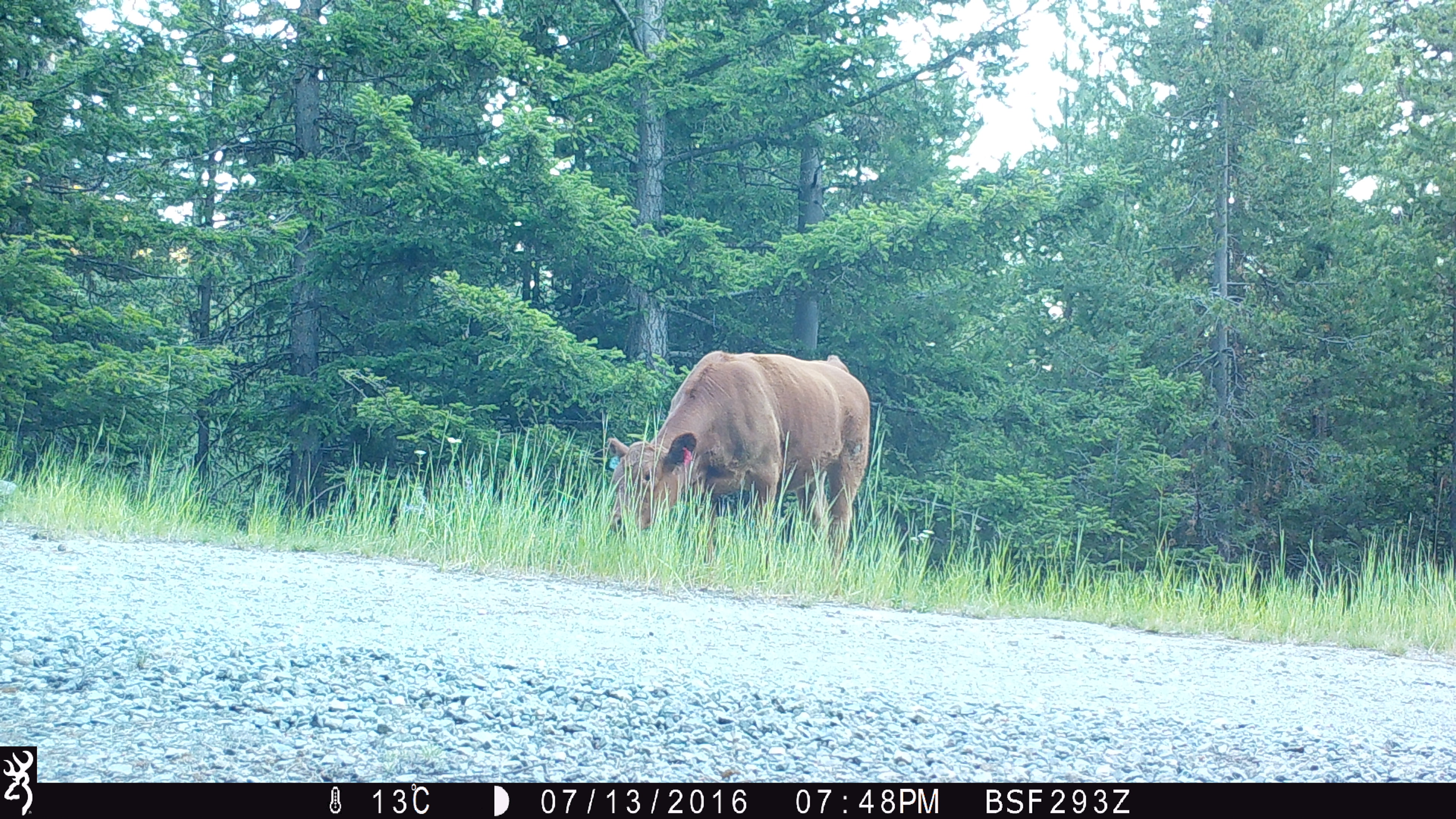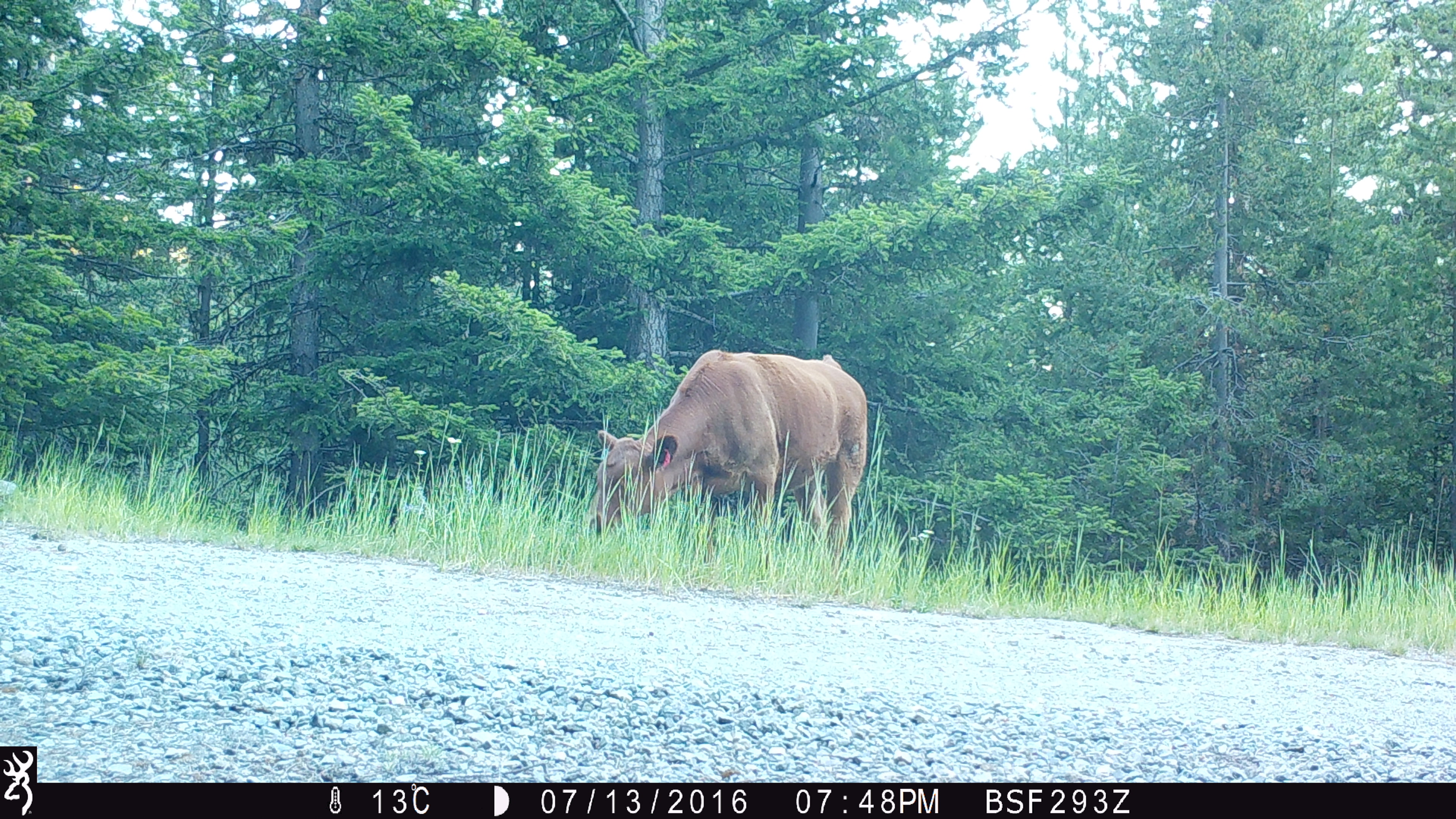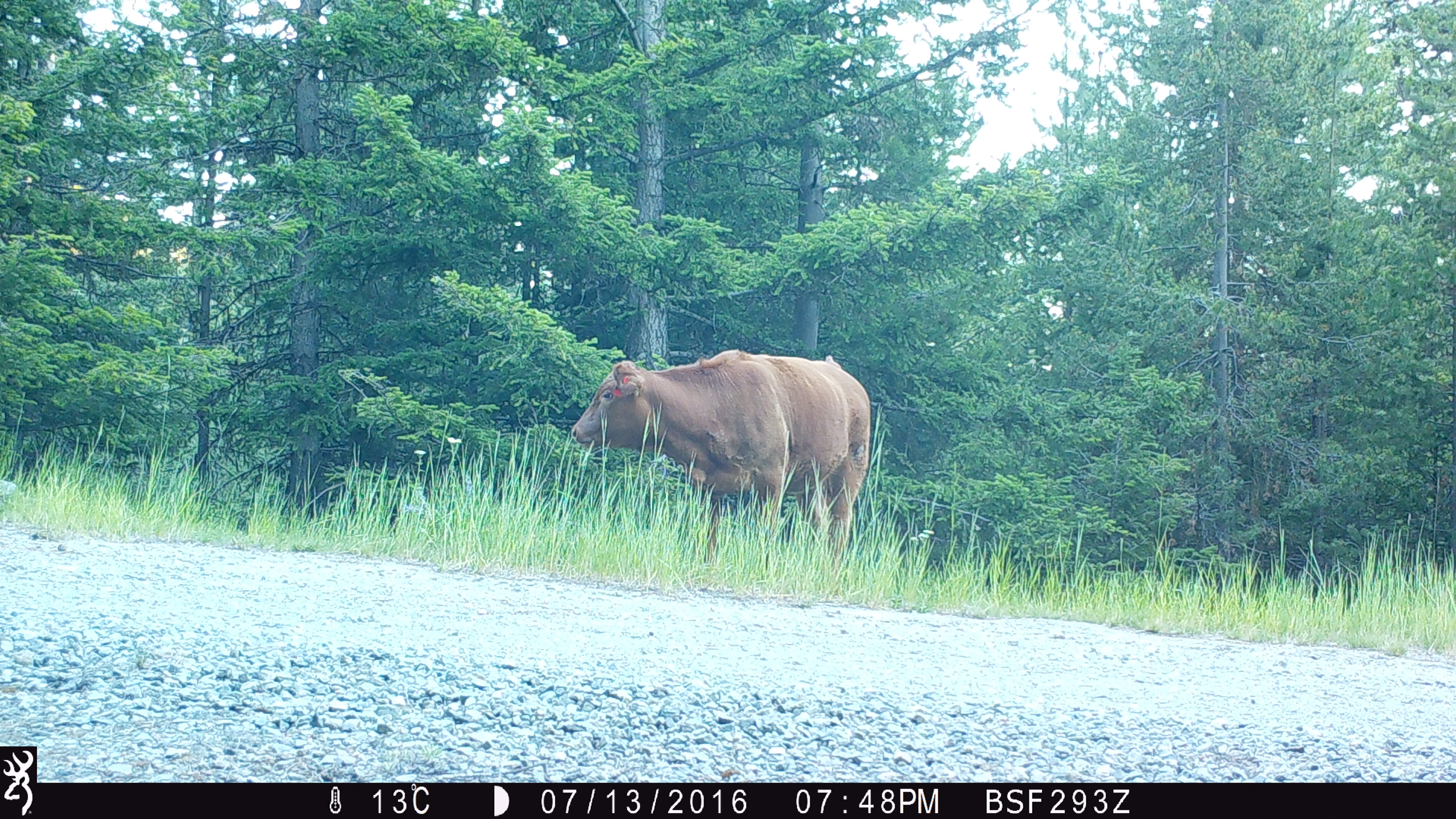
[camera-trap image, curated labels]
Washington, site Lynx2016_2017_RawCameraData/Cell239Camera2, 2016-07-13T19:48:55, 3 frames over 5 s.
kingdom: Animalia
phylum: Chordata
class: Mammalia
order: Artiodactyla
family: Bovidae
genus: Bos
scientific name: Bos taurus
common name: domestic cattle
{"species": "domestic cattle (Bos taurus)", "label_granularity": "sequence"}